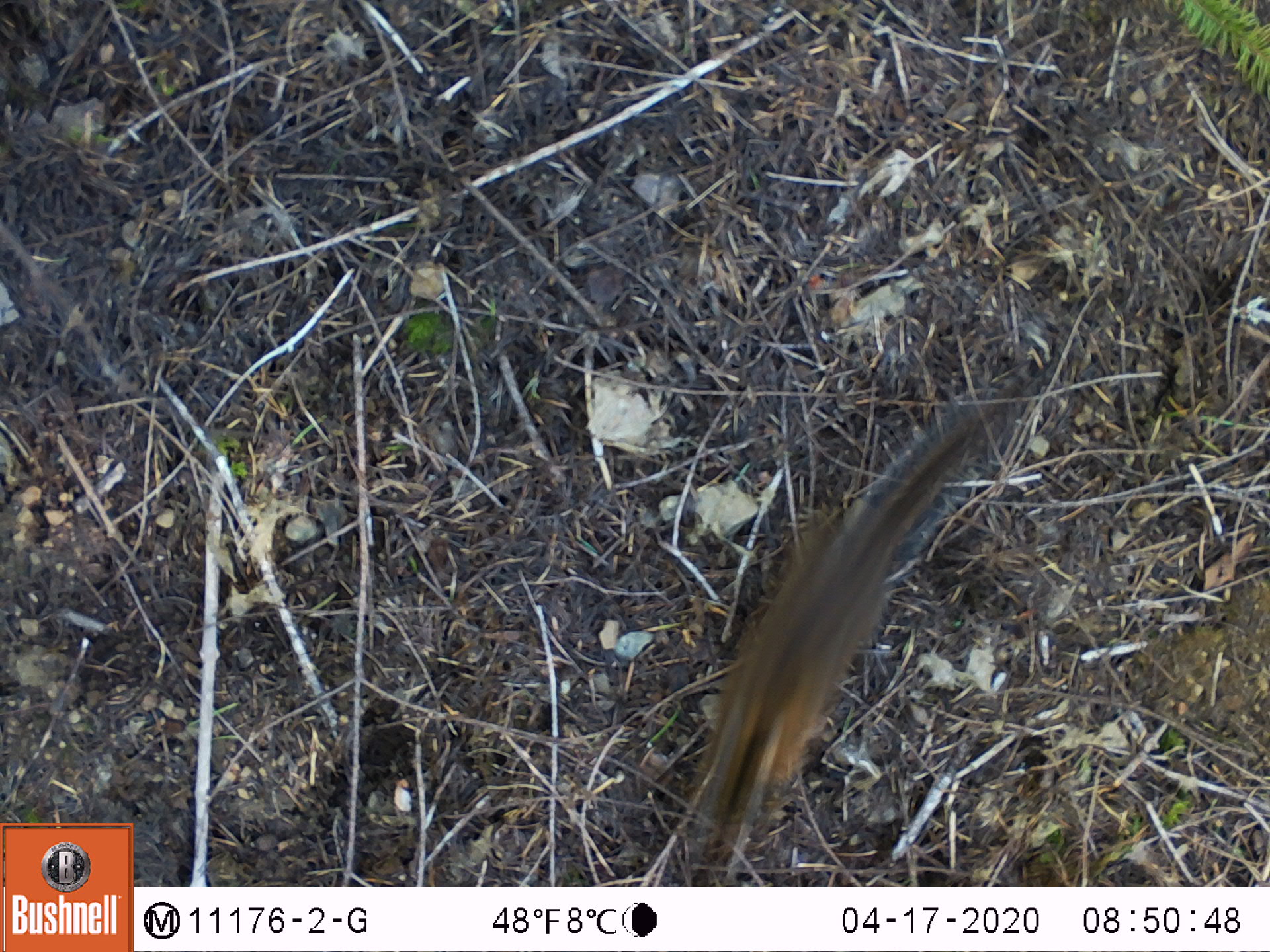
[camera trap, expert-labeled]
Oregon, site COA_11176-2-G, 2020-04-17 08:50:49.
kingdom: Animalia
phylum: Chordata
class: Mammalia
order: Rodentia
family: Sciuridae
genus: Neotamias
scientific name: Neotamias townsendii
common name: townsend's chipmunk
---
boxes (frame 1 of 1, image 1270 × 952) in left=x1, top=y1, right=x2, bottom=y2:
townsend's chipmunk: left=671, top=377, right=1037, bottom=875